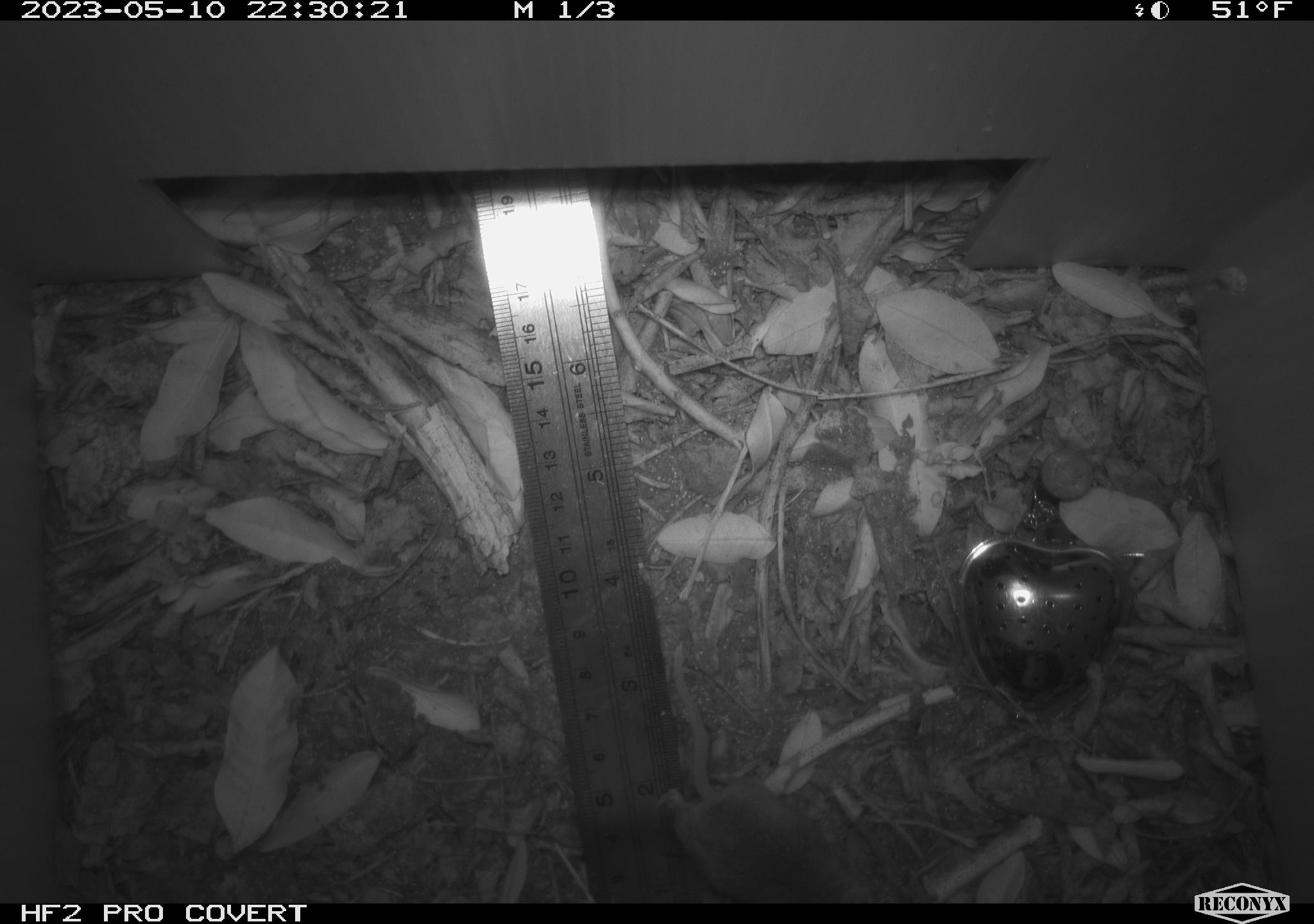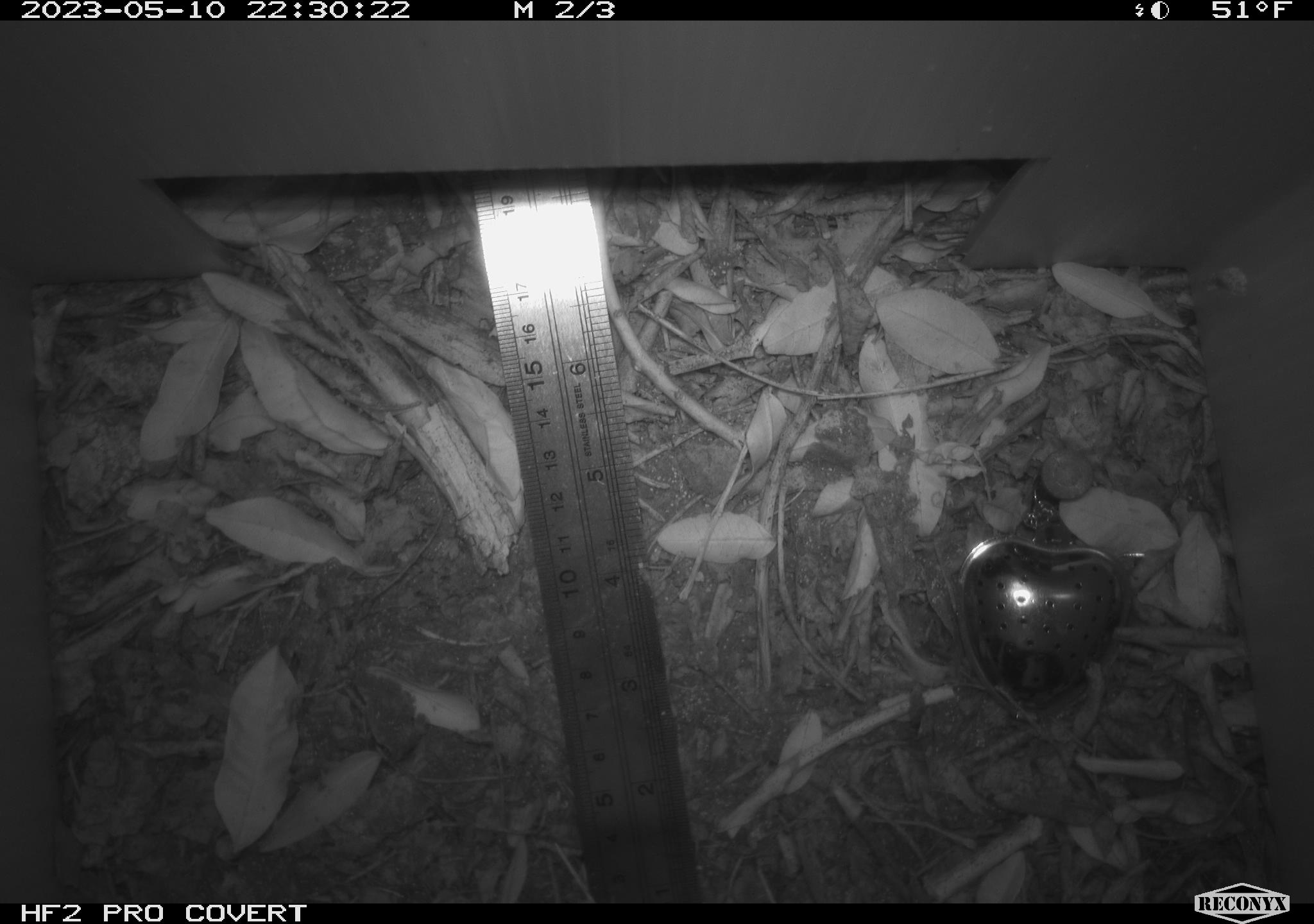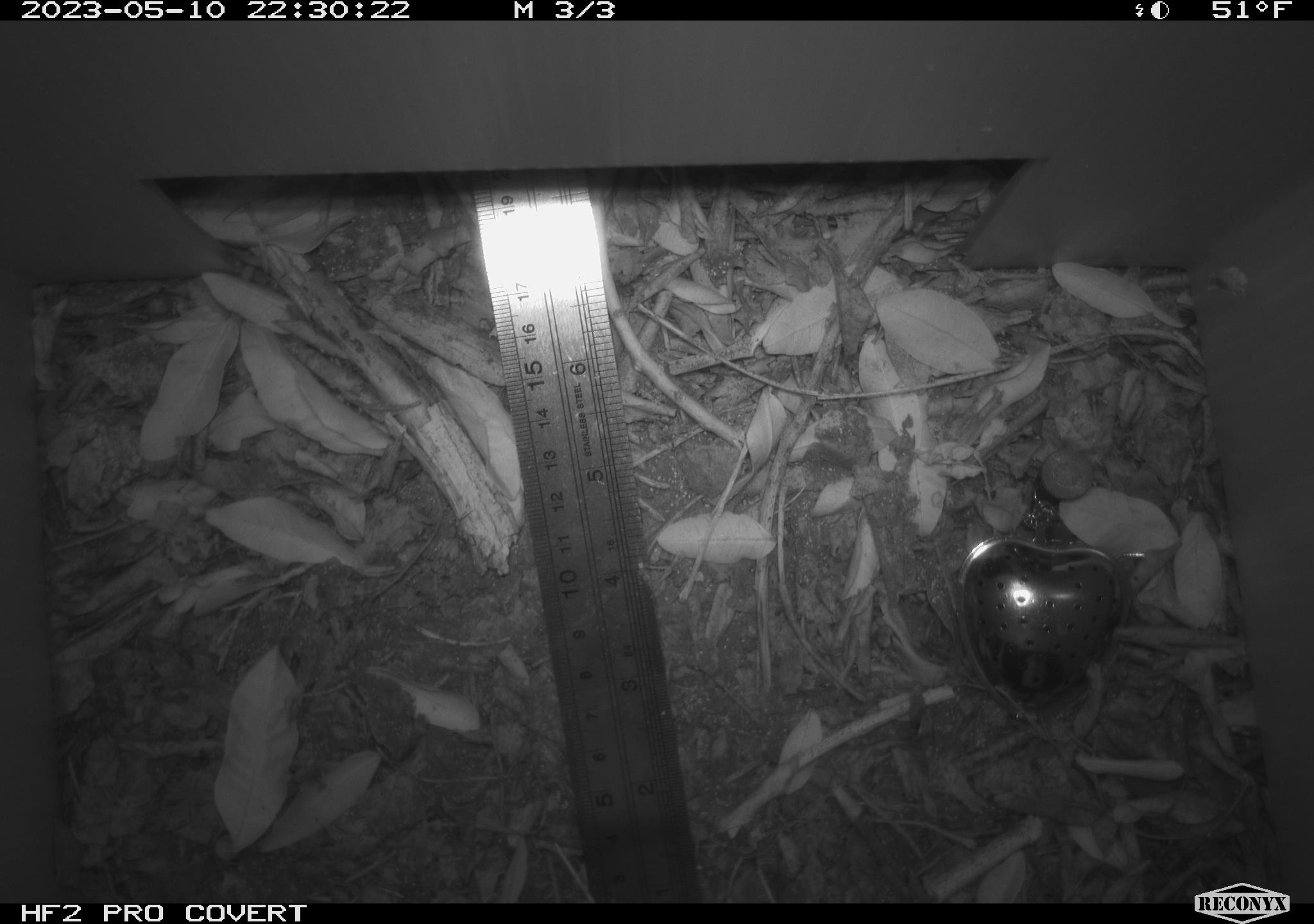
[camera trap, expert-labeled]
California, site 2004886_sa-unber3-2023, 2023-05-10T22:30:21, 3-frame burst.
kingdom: Animalia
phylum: Chordata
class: Mammalia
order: Rodentia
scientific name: Rodentia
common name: mouse species